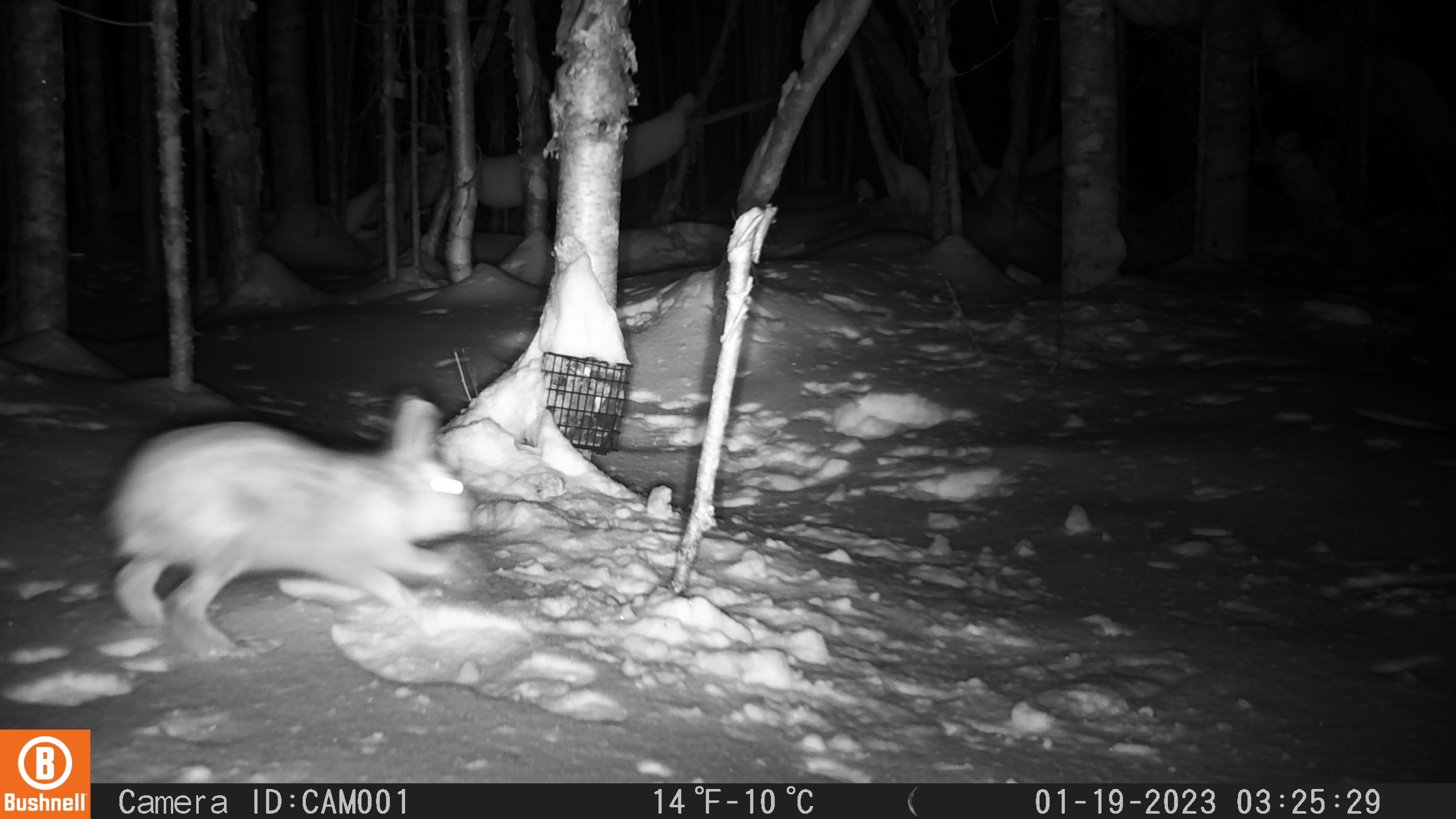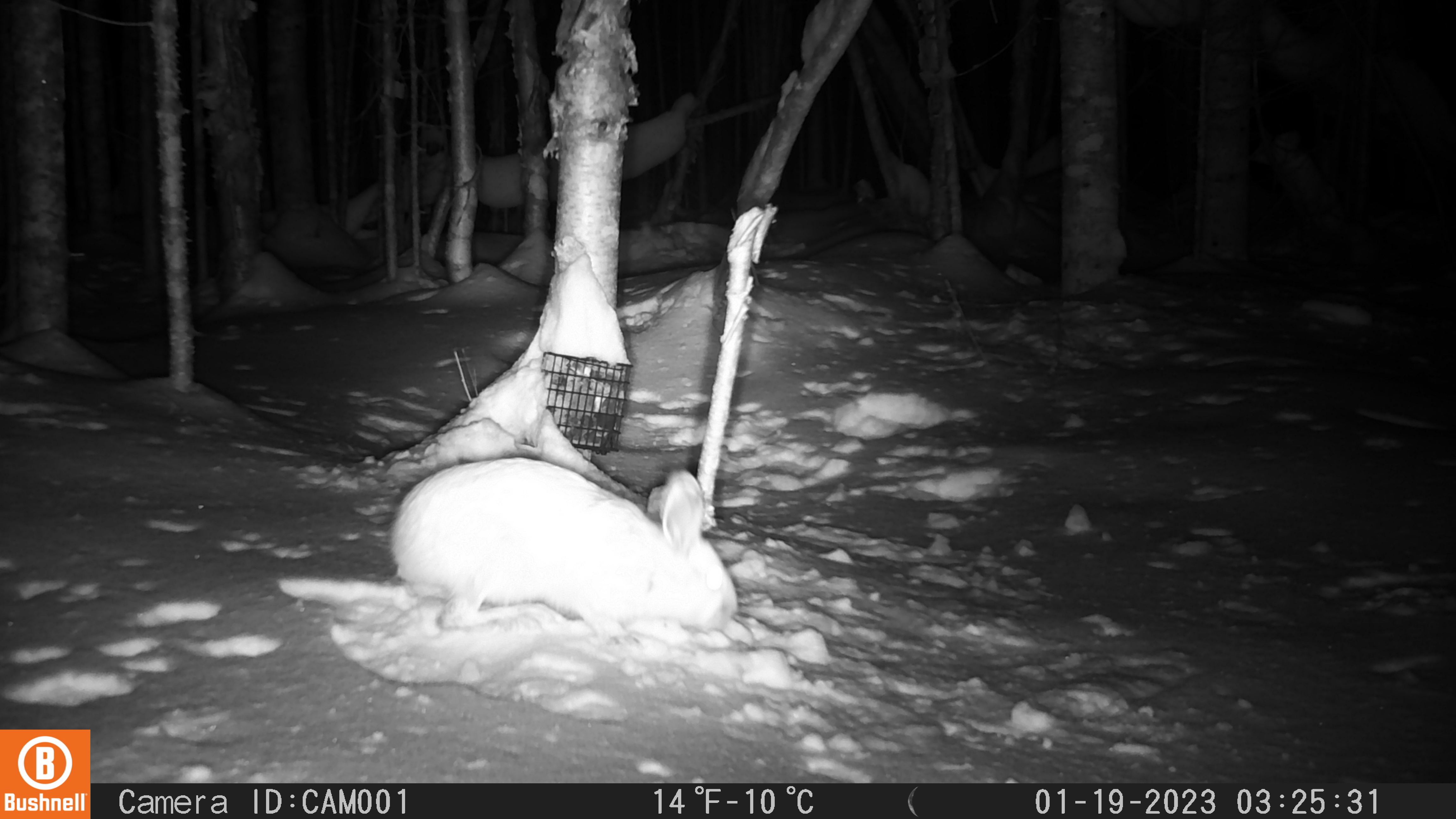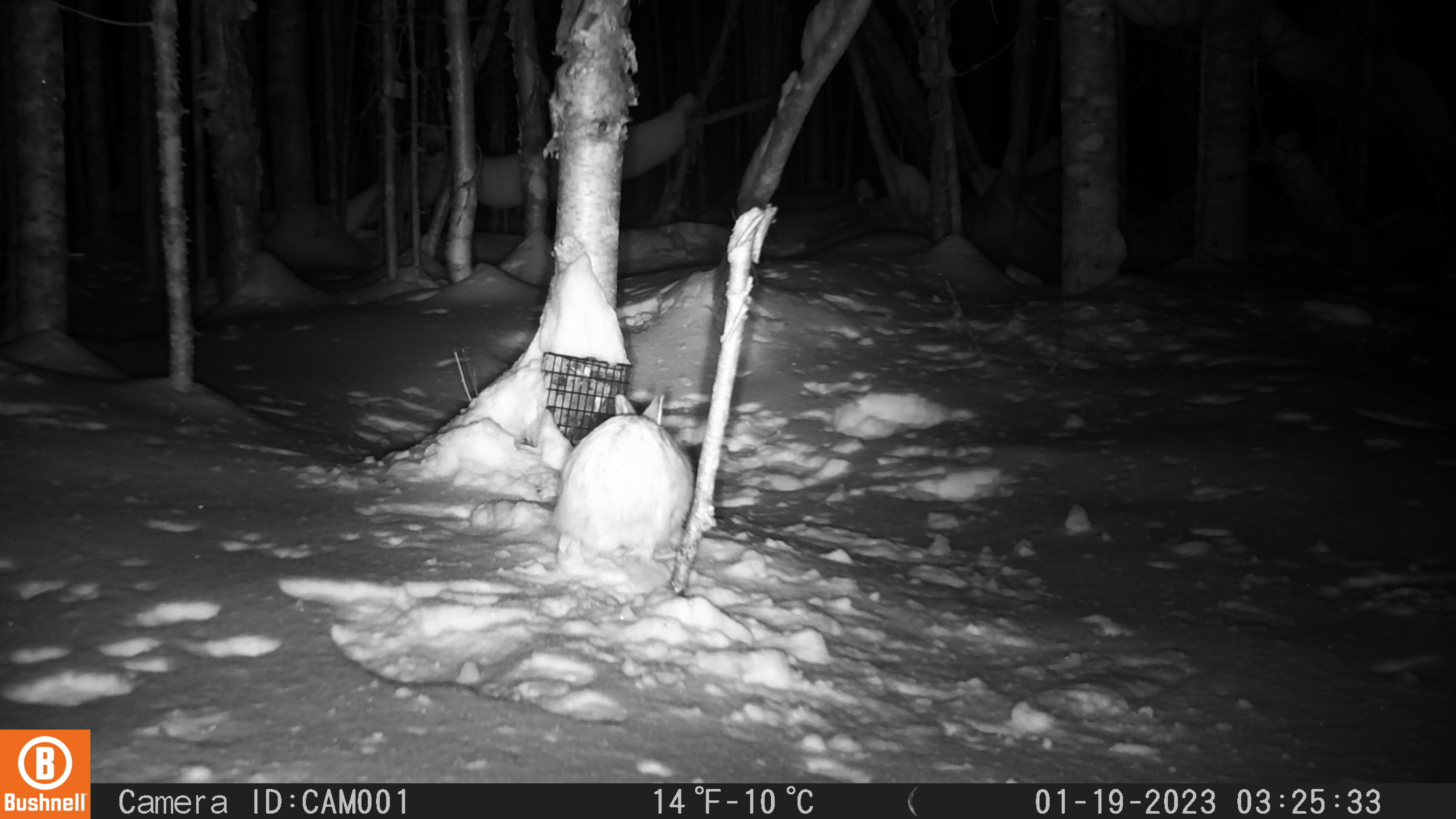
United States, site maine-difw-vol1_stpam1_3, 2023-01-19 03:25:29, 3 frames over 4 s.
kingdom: Animalia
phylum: Chordata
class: Mammalia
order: Lagomorpha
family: Leporidae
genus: Lepus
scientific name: Lepus americanus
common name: snowshoe hare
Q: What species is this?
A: Snowshoe hare (Lepus americanus).